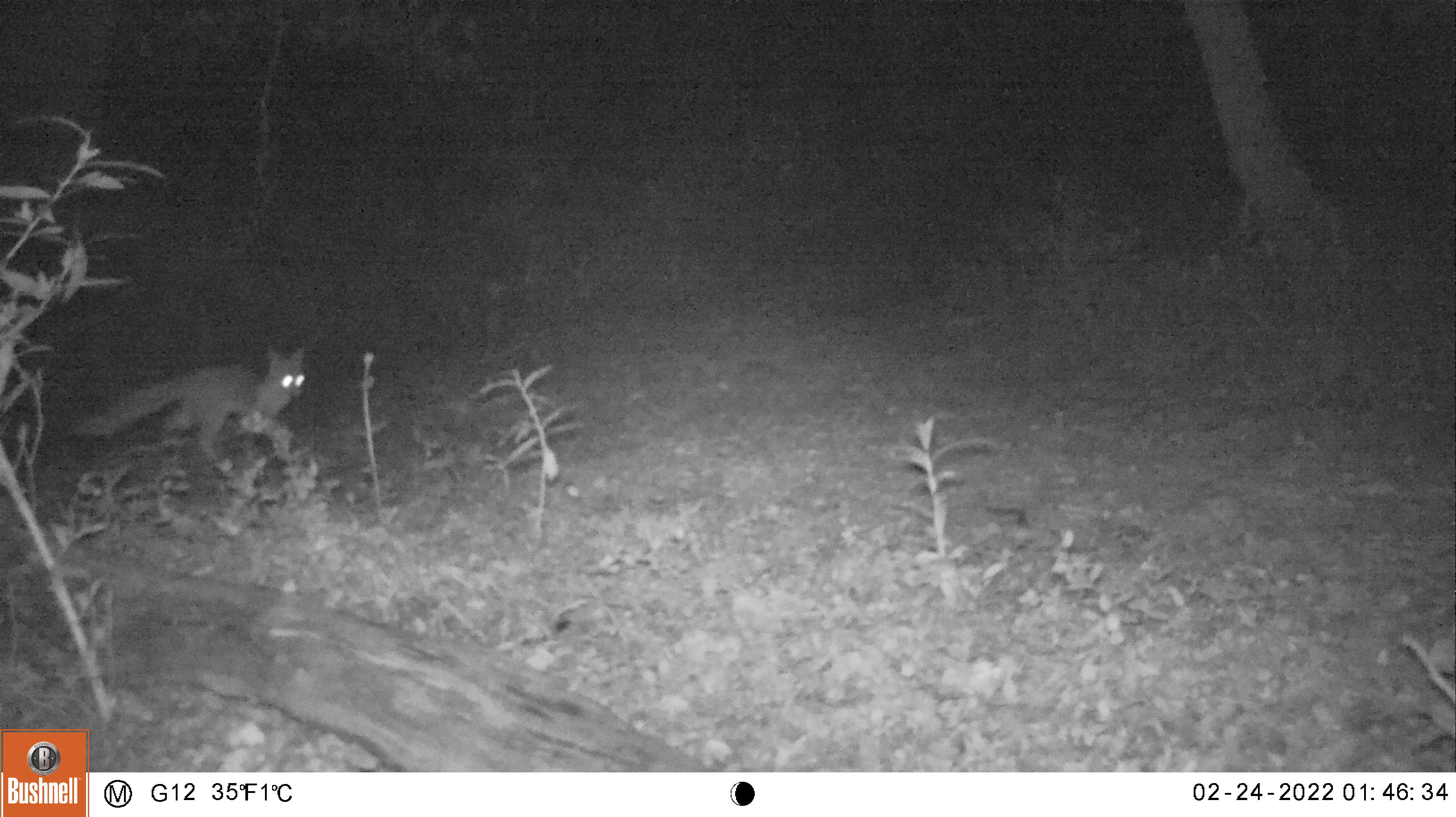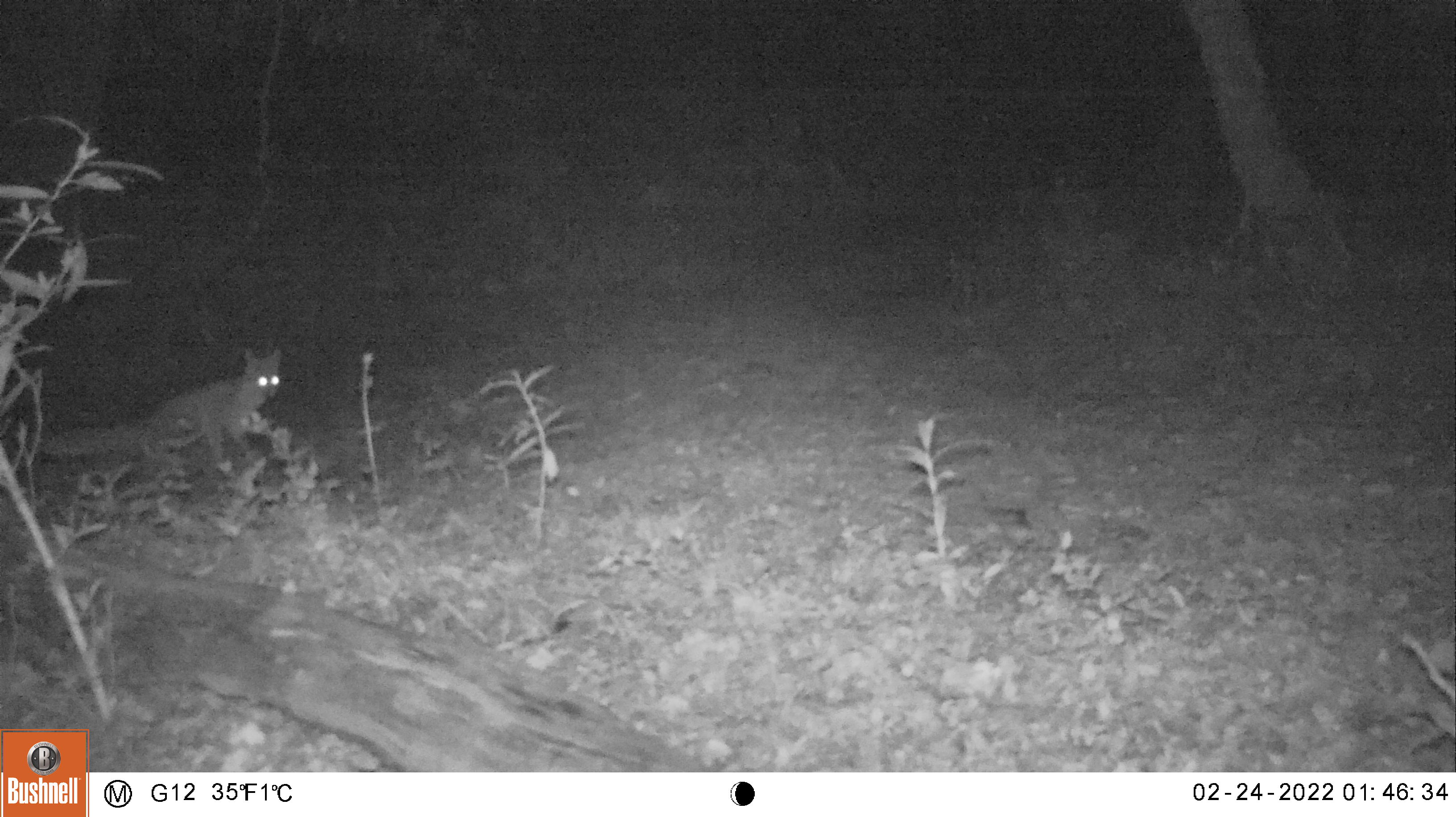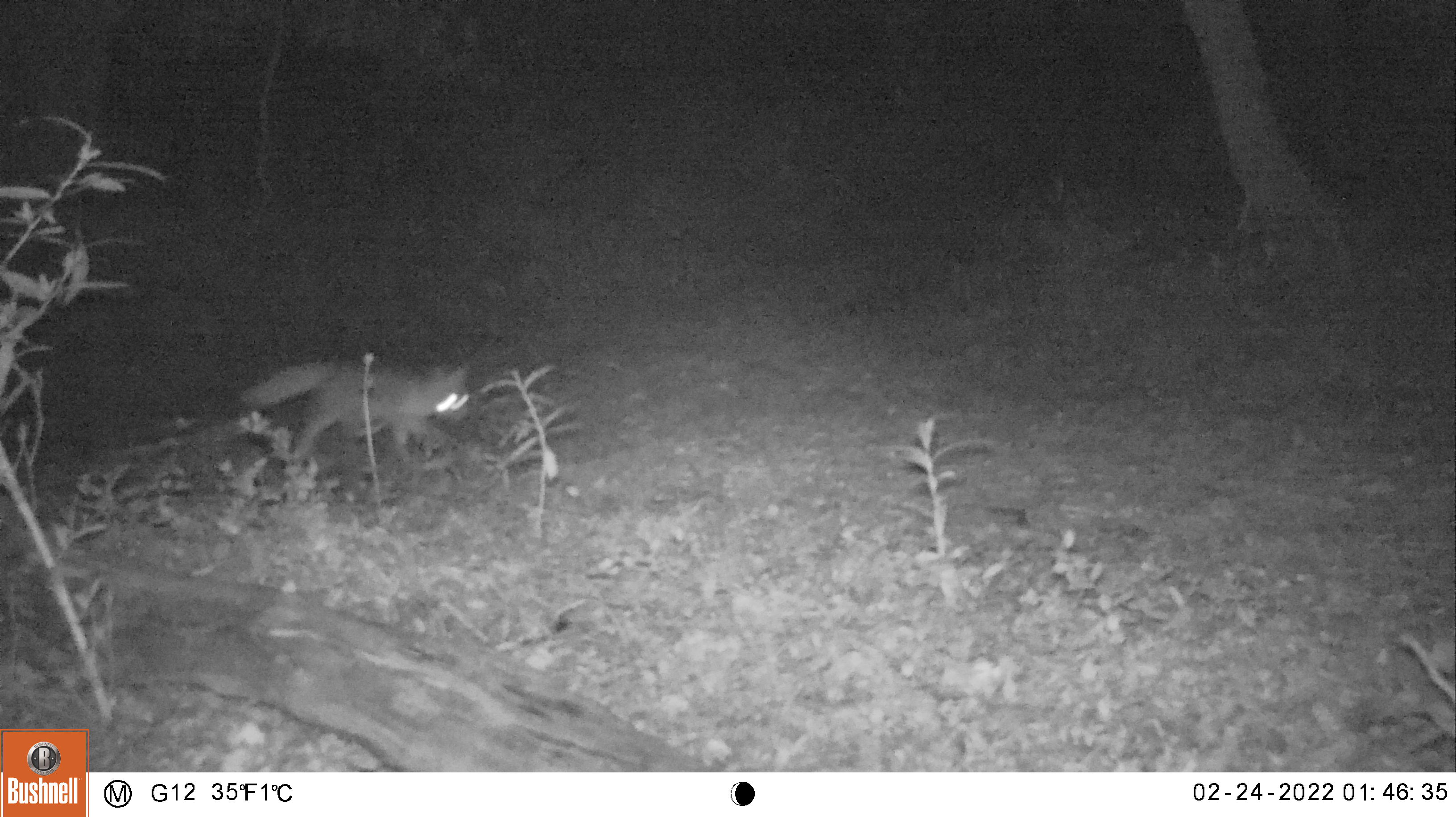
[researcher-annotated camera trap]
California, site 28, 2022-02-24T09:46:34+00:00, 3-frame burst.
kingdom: Animalia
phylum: Chordata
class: Mammalia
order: Carnivora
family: Canidae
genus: Urocyon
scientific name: Urocyon cinereoargenteus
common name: gray fox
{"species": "gray fox (Urocyon cinereoargenteus)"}